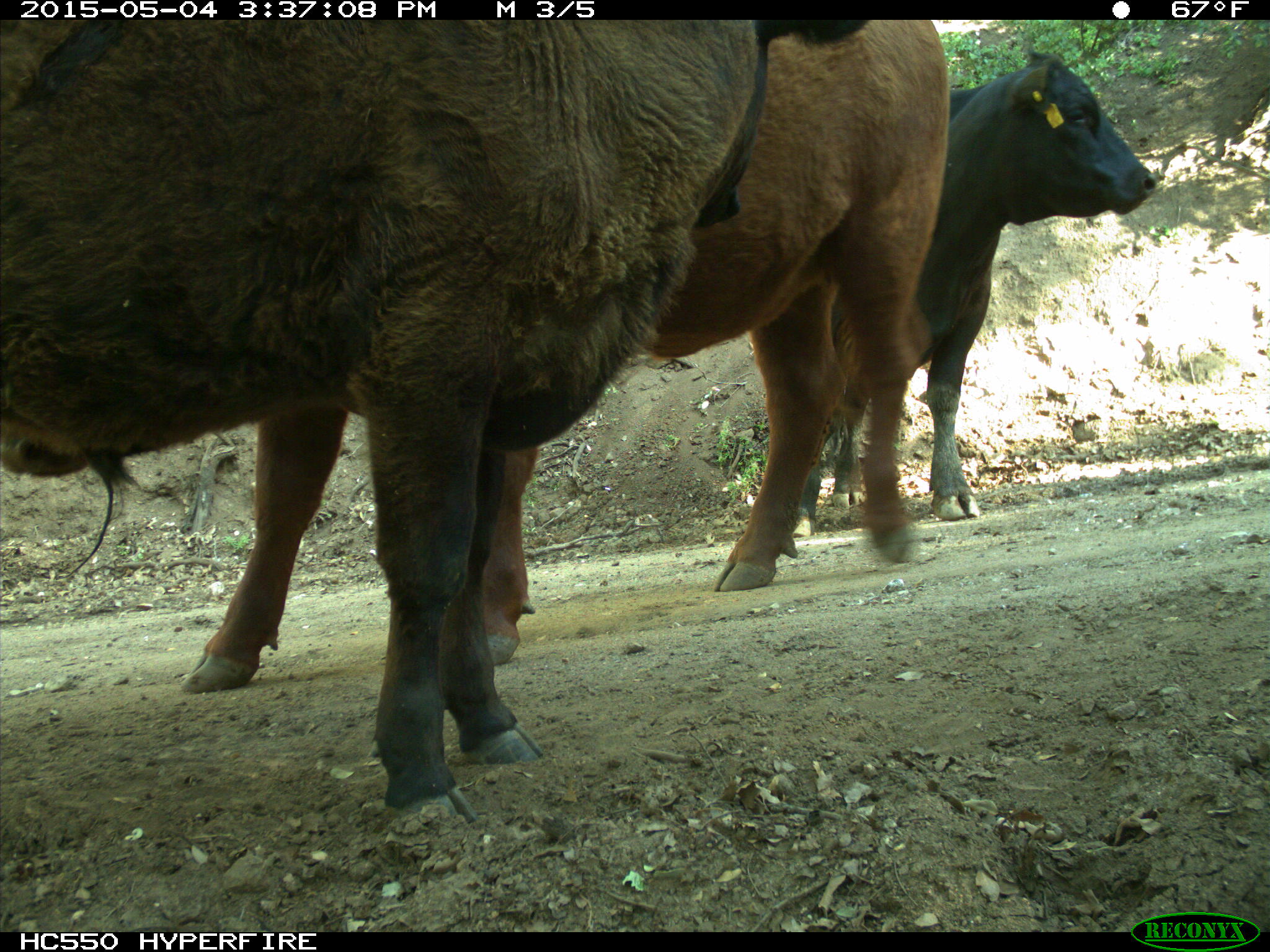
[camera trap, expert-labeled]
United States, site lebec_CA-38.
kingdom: Animalia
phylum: Chordata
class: Mammalia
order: Artiodactyla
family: Bovidae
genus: Bos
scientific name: Bos taurus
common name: domestic cow